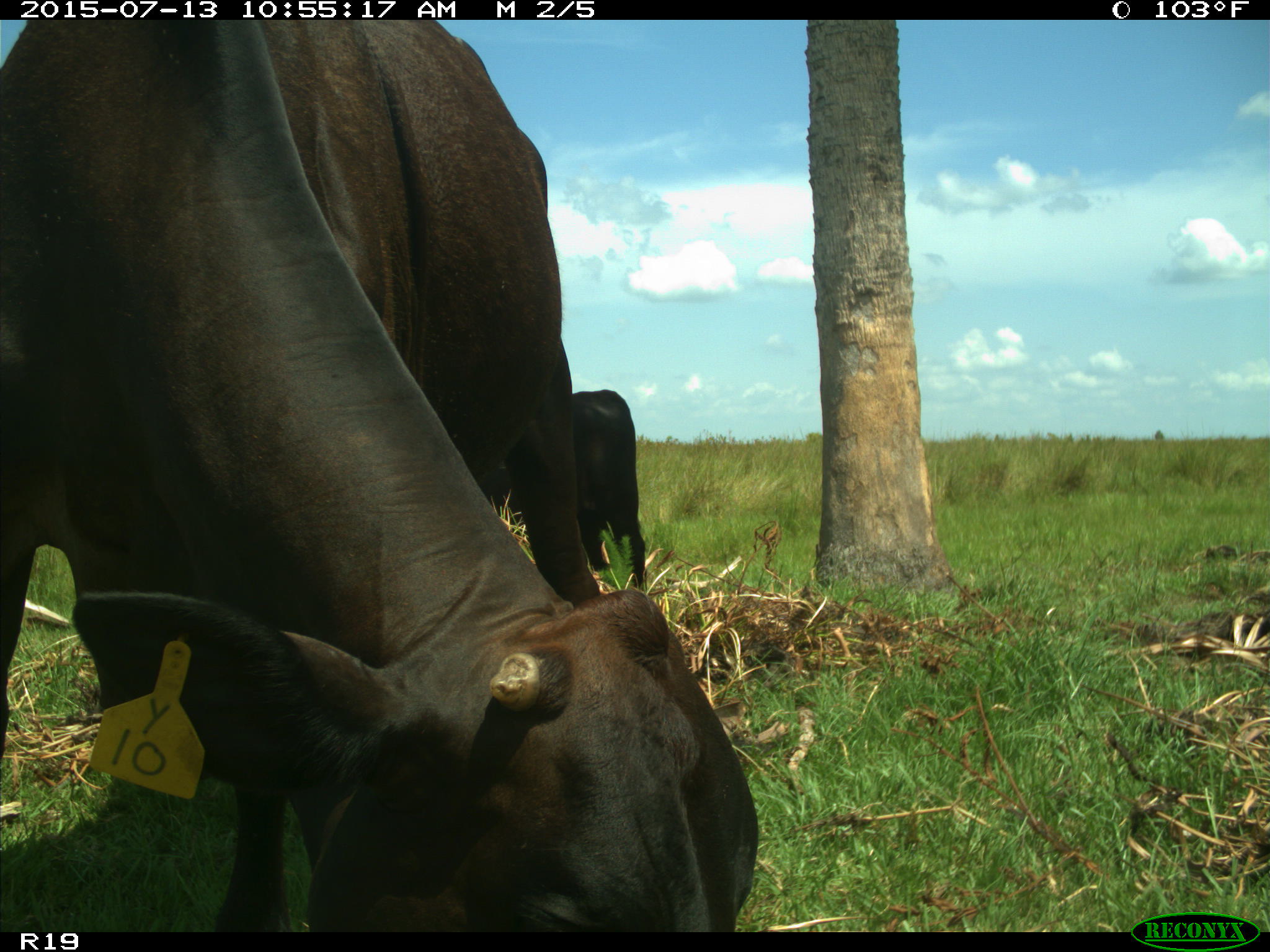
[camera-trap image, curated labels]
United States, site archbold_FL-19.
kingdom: Animalia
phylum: Chordata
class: Mammalia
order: Artiodactyla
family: Bovidae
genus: Bos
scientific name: Bos taurus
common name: domestic cow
Bos taurus (domestic cow).